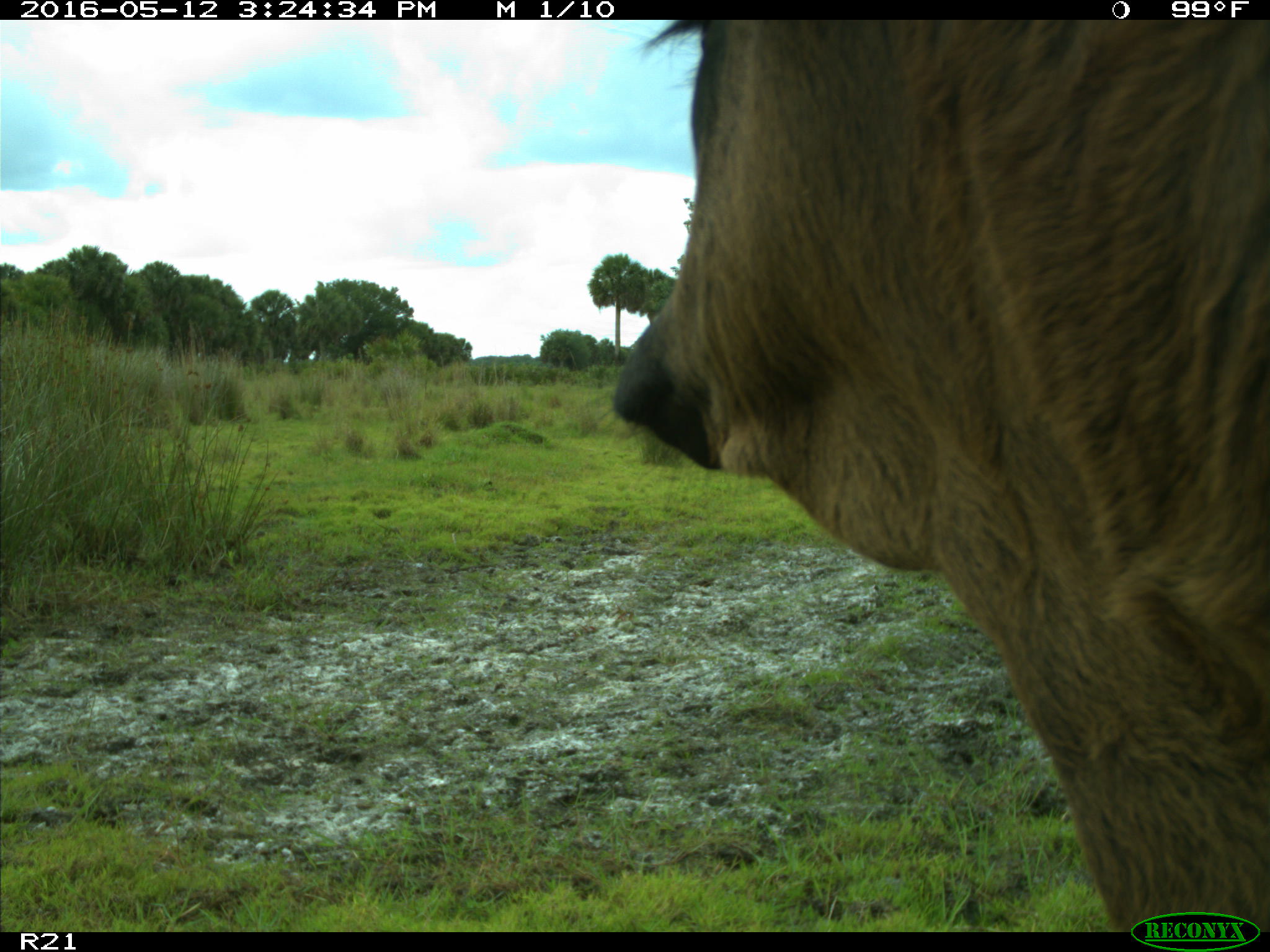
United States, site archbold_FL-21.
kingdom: Animalia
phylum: Chordata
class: Mammalia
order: Artiodactyla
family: Bovidae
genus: Bos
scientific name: Bos taurus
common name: domestic cow